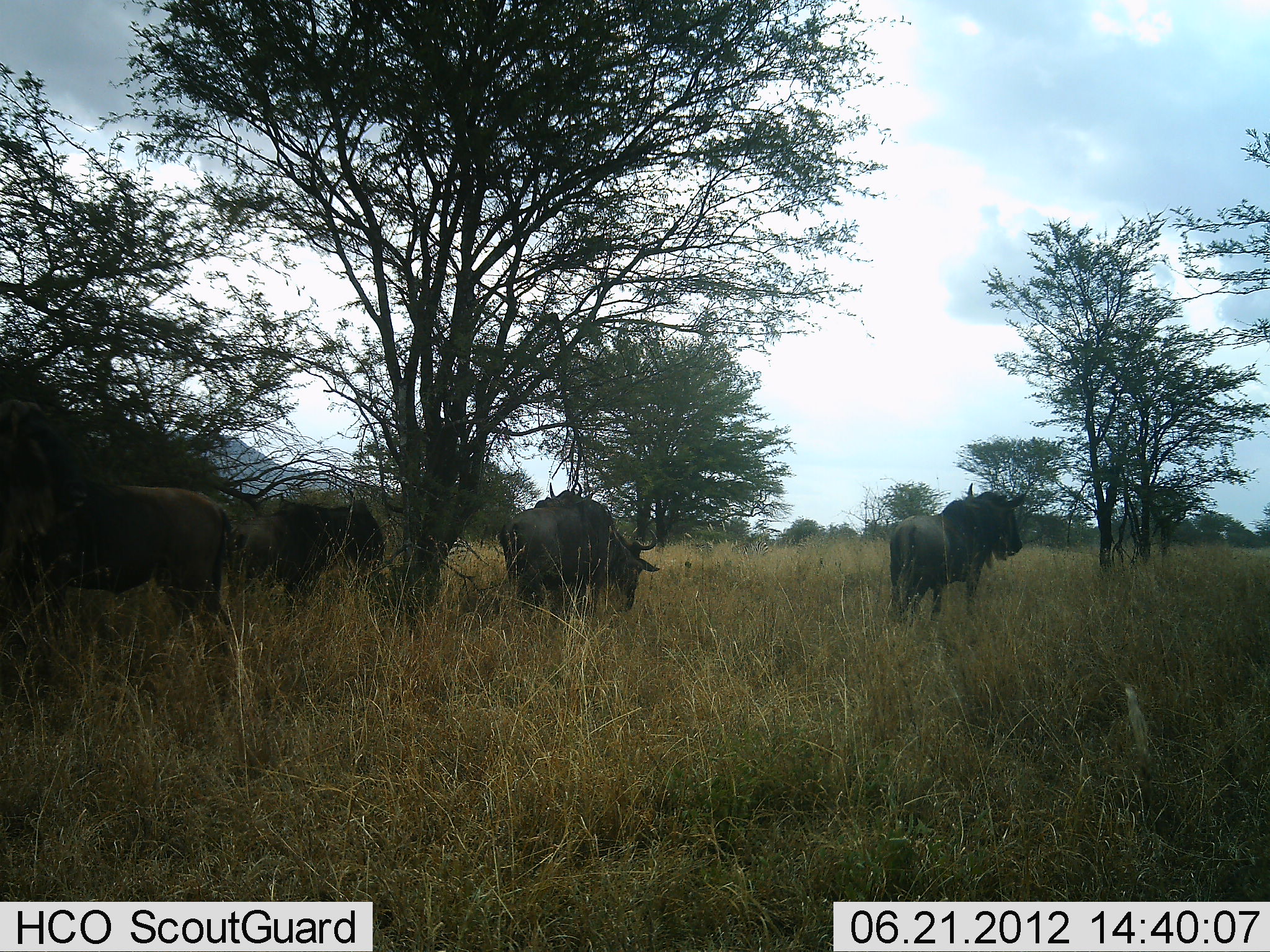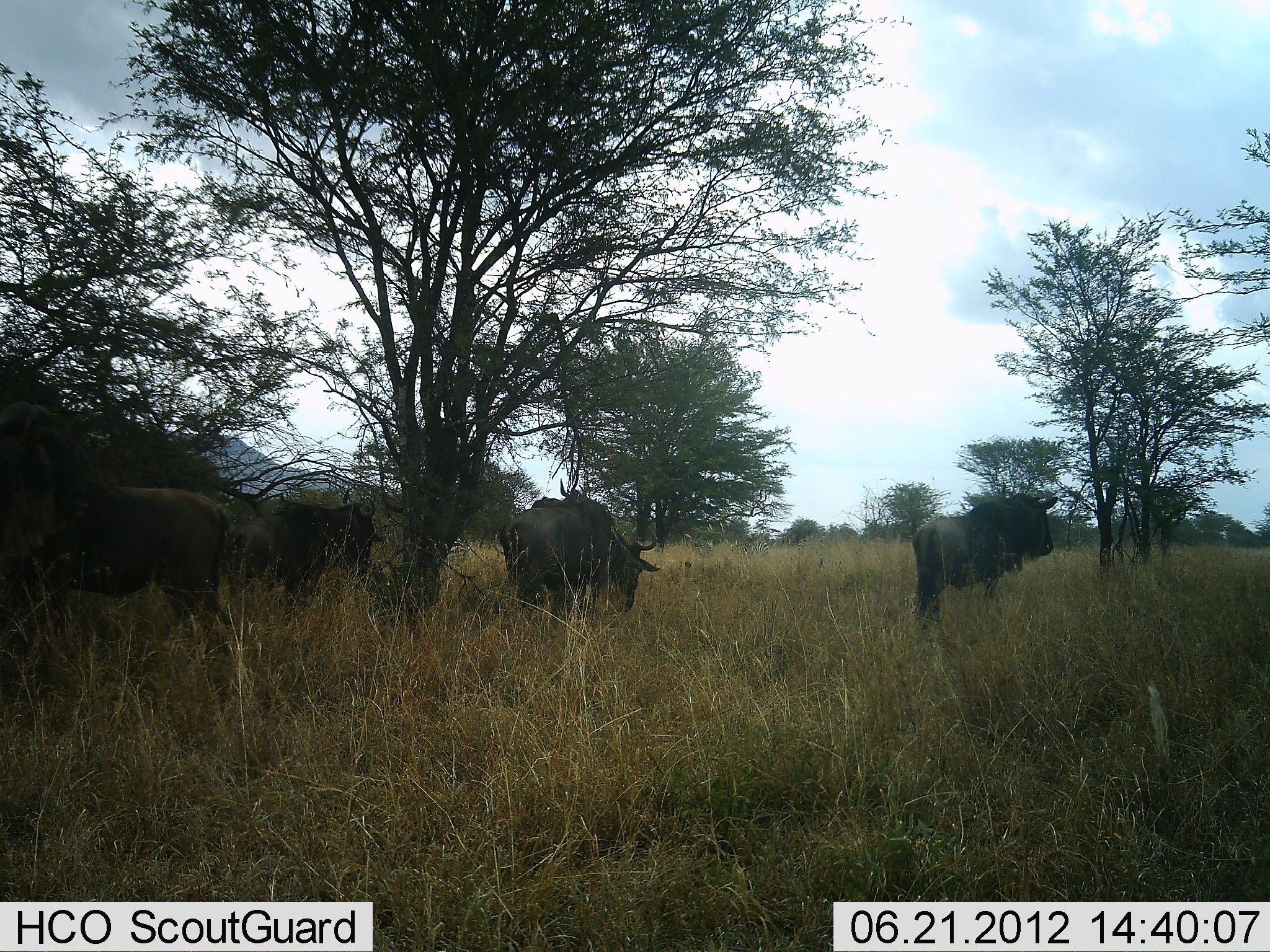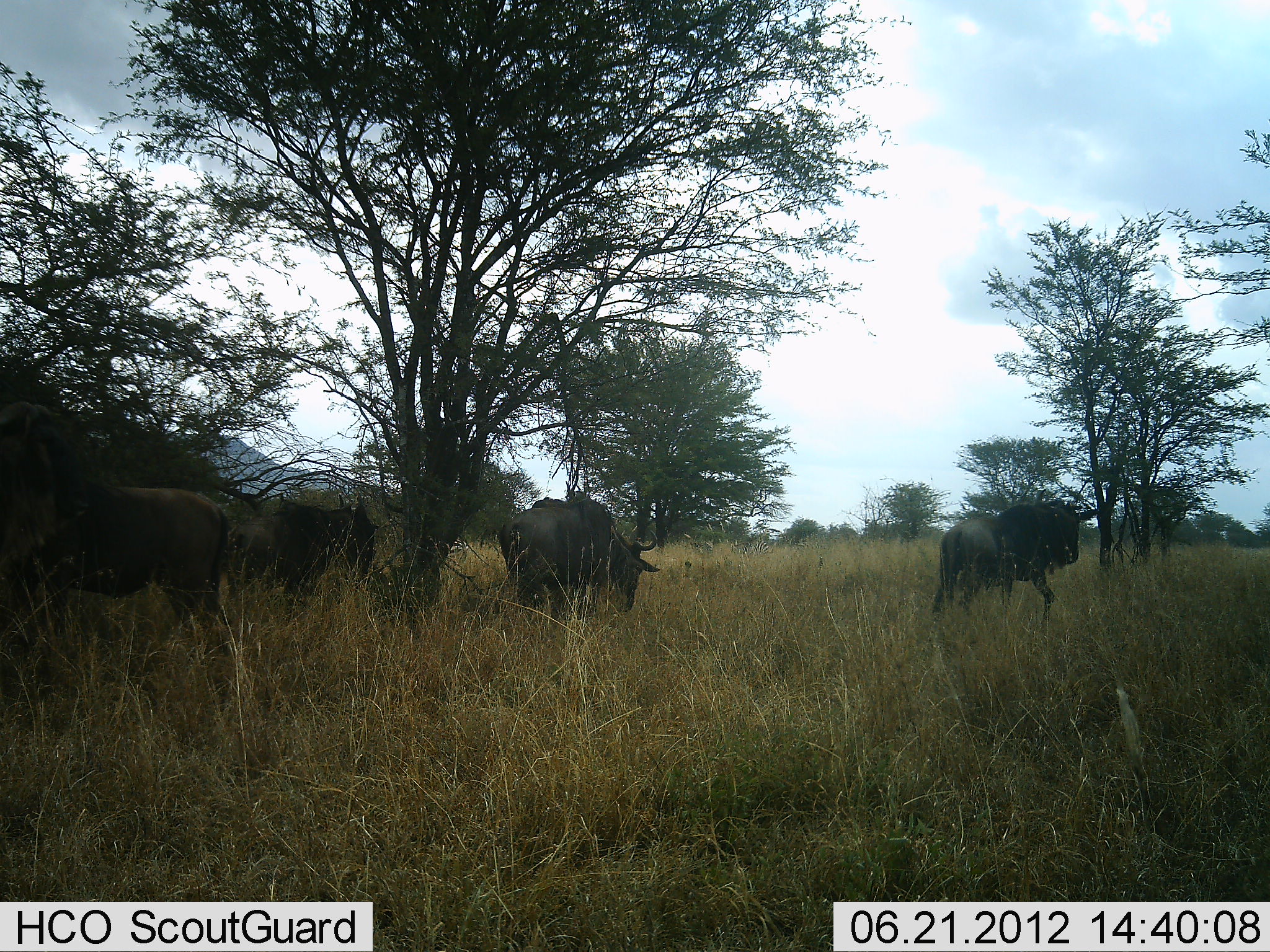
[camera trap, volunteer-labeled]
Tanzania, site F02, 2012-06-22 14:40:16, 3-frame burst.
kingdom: Animalia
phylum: Chordata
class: Mammalia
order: Artiodactyla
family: Bovidae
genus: Connochaetes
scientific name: Connochaetes taurinus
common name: blue wildebeest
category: wildebeest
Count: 5.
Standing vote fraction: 100%.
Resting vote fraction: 0%.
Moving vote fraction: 30%.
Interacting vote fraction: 0%.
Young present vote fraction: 0%.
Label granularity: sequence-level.